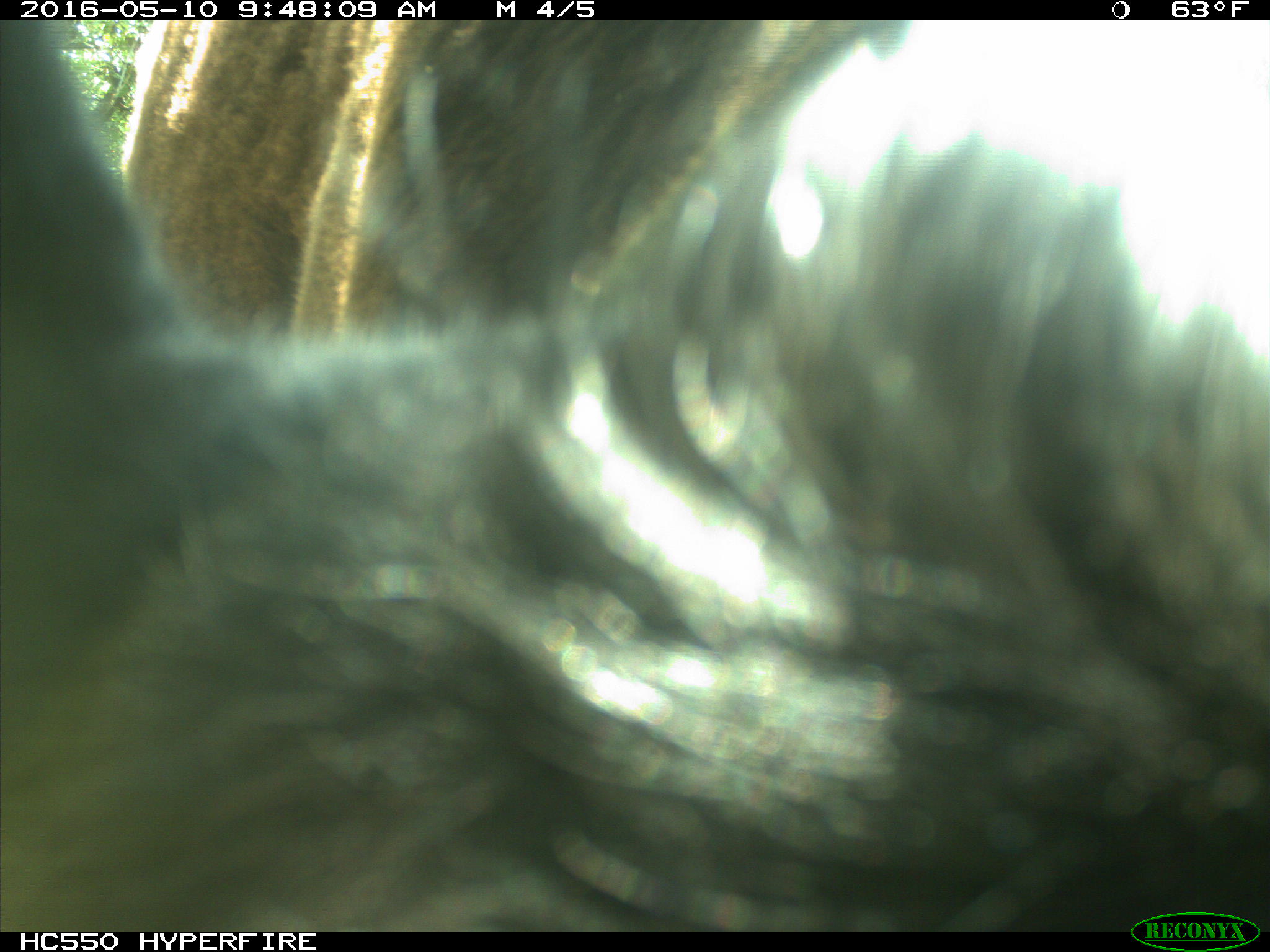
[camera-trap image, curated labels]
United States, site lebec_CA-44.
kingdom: Animalia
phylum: Chordata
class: Mammalia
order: Artiodactyla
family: Bovidae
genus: Bos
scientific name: Bos taurus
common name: domestic cow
Bos taurus (domestic cow).